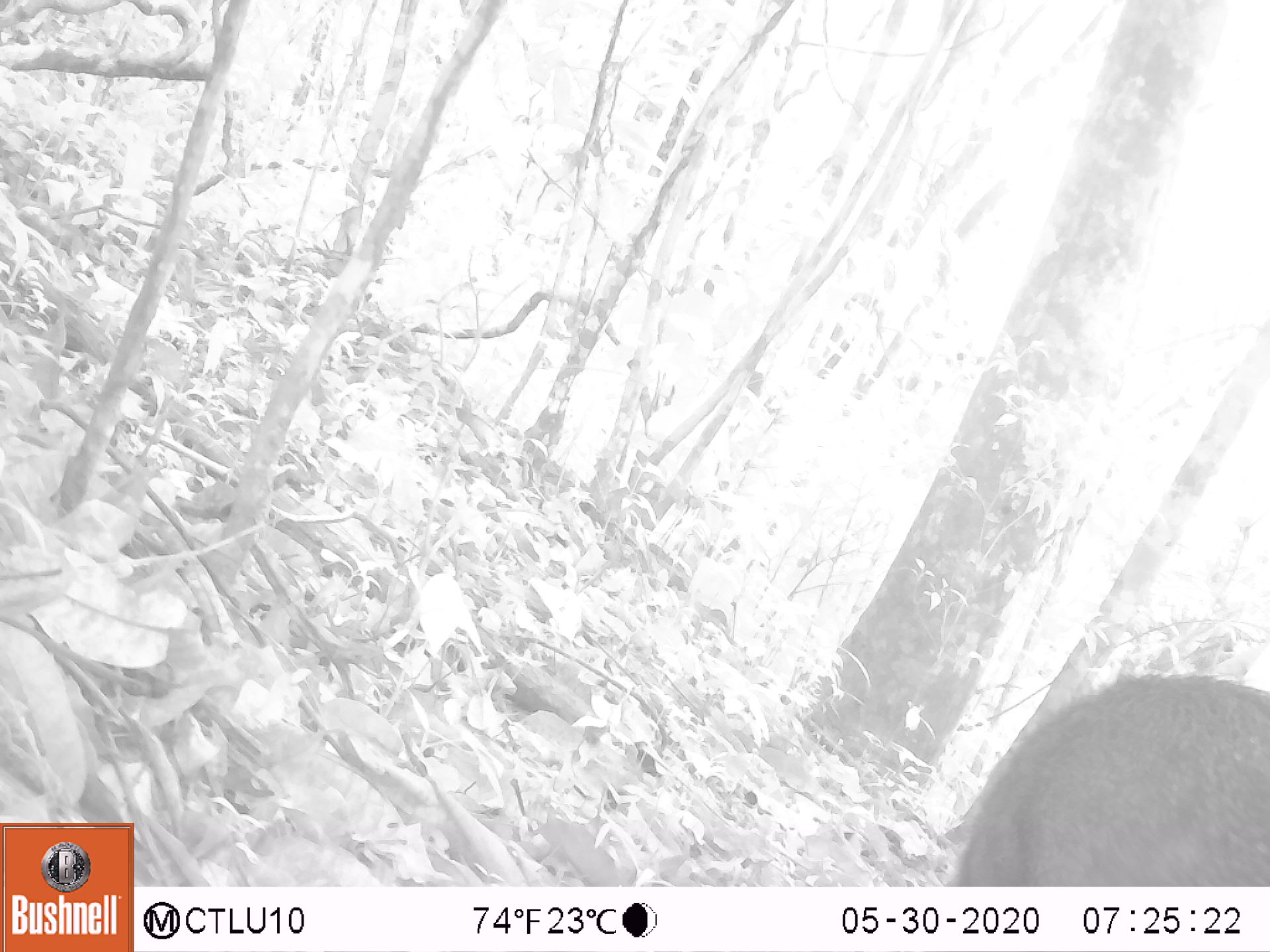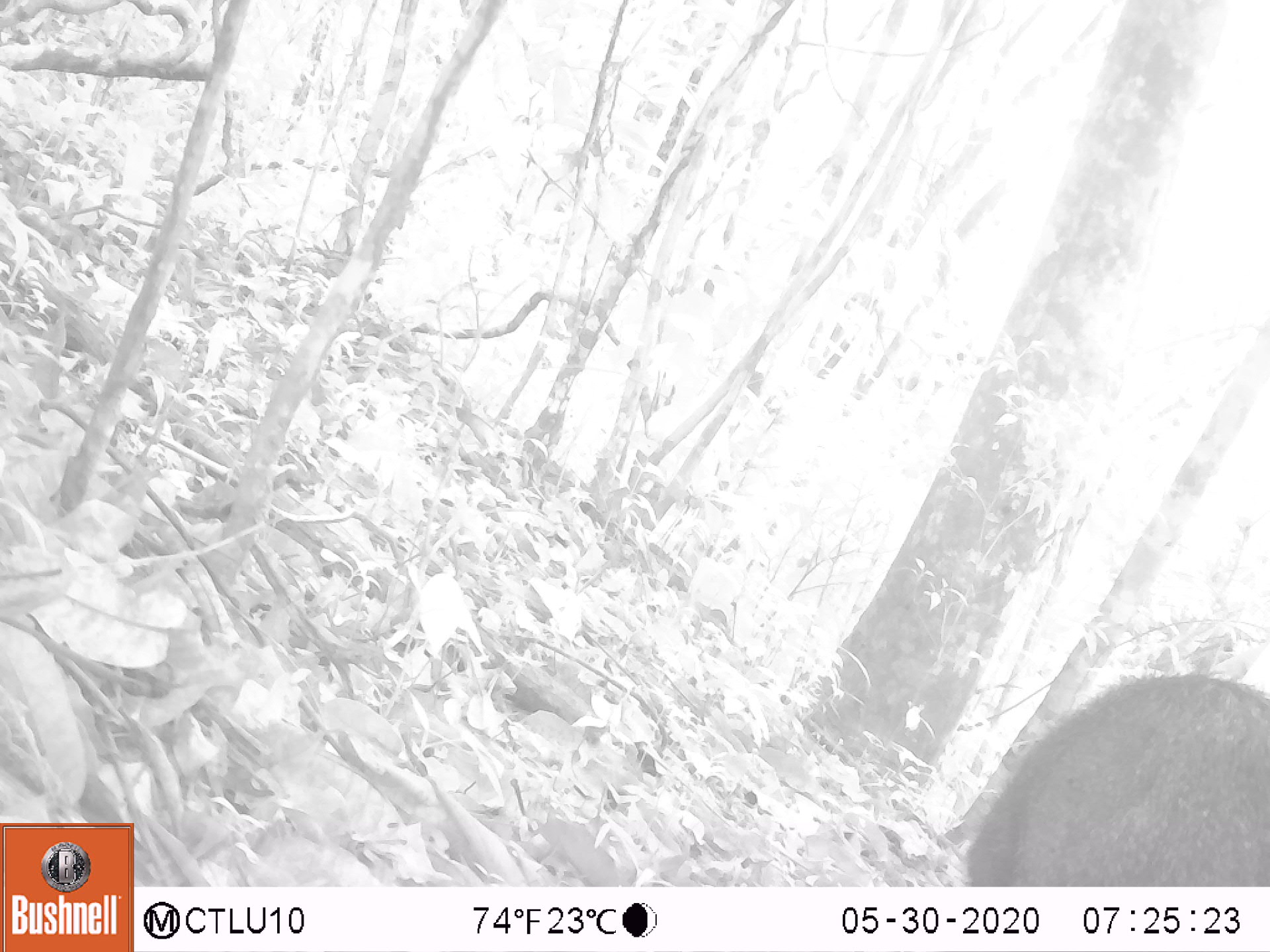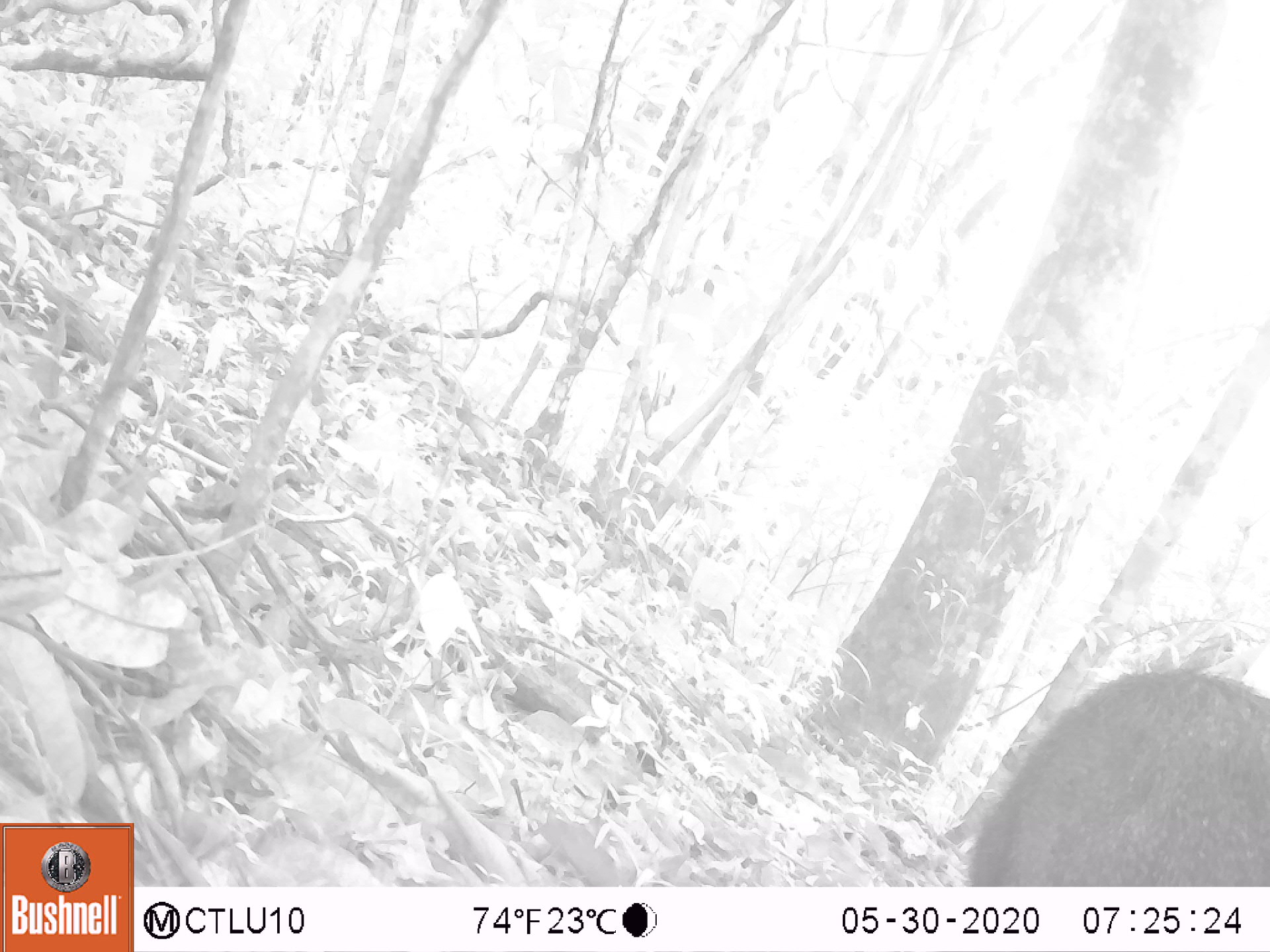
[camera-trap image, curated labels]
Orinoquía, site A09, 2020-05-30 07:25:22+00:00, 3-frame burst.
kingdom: Animalia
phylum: Chordata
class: Mammalia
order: Artiodactyla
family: Tayassuidae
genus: Pecari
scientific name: Pecari tajacu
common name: collared peccary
Collared peccary (Pecari tajacu).